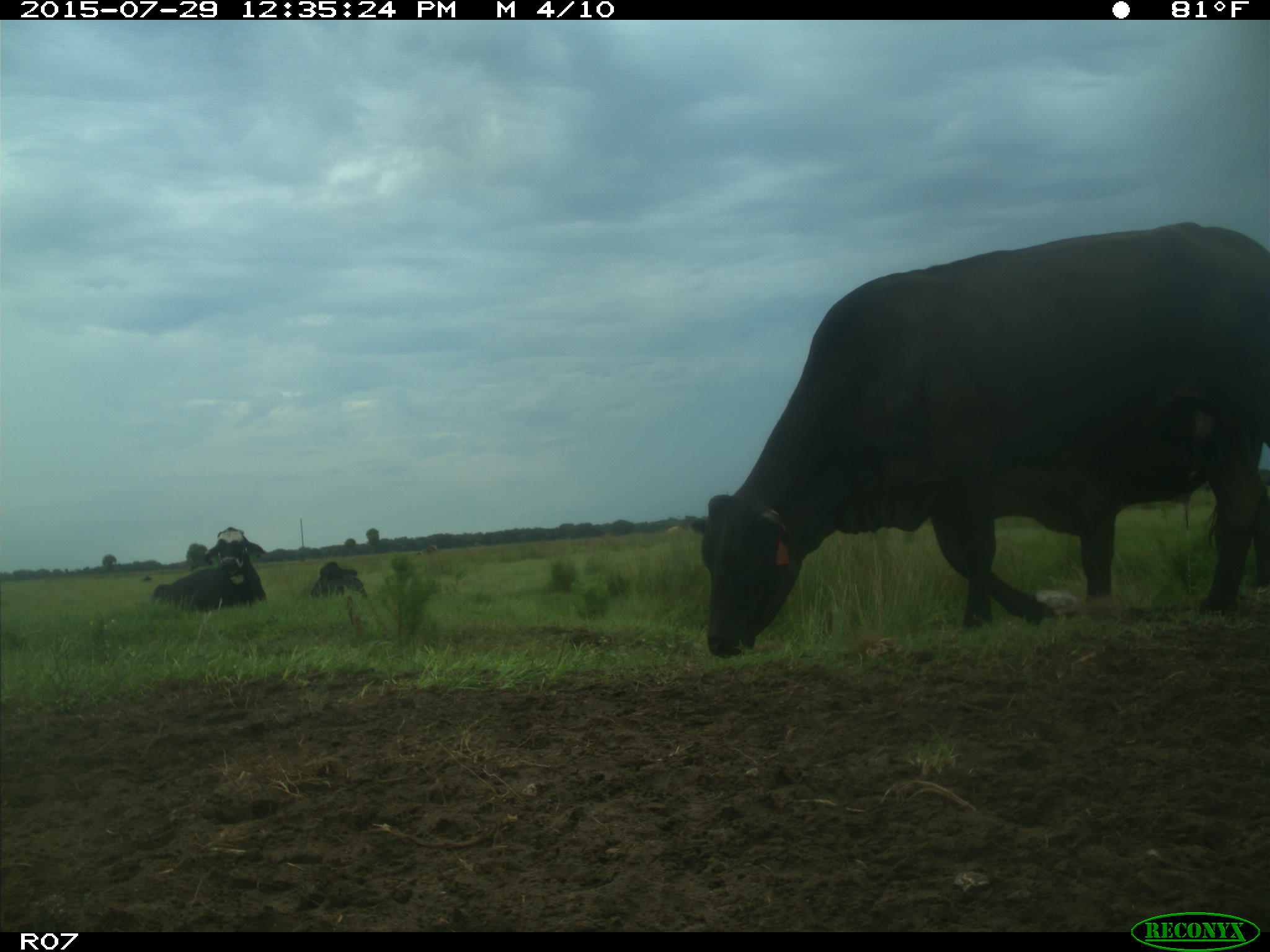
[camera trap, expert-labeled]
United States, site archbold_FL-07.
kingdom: Animalia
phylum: Chordata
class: Mammalia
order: Artiodactyla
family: Bovidae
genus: Bos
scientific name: Bos taurus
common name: domestic cow